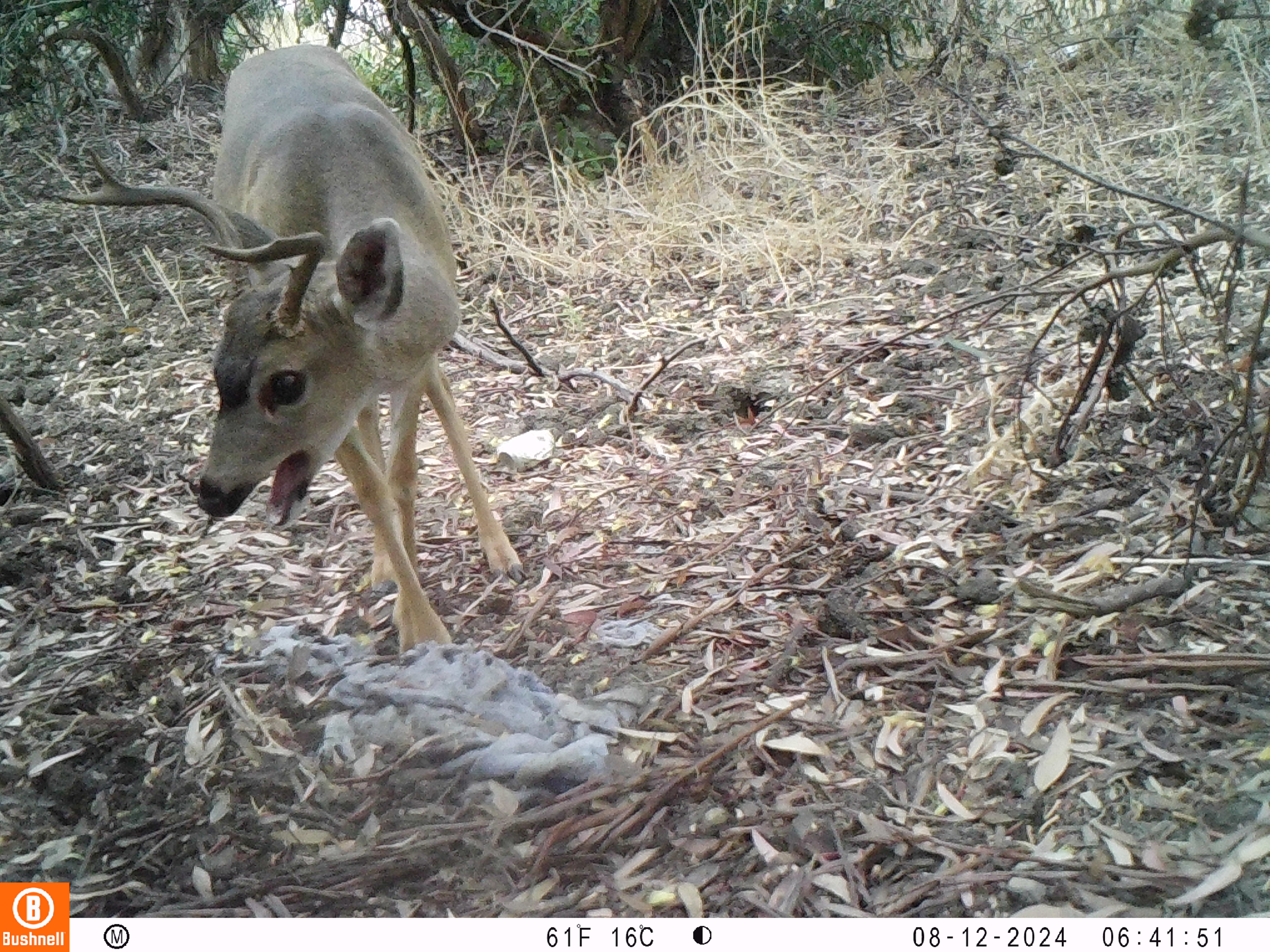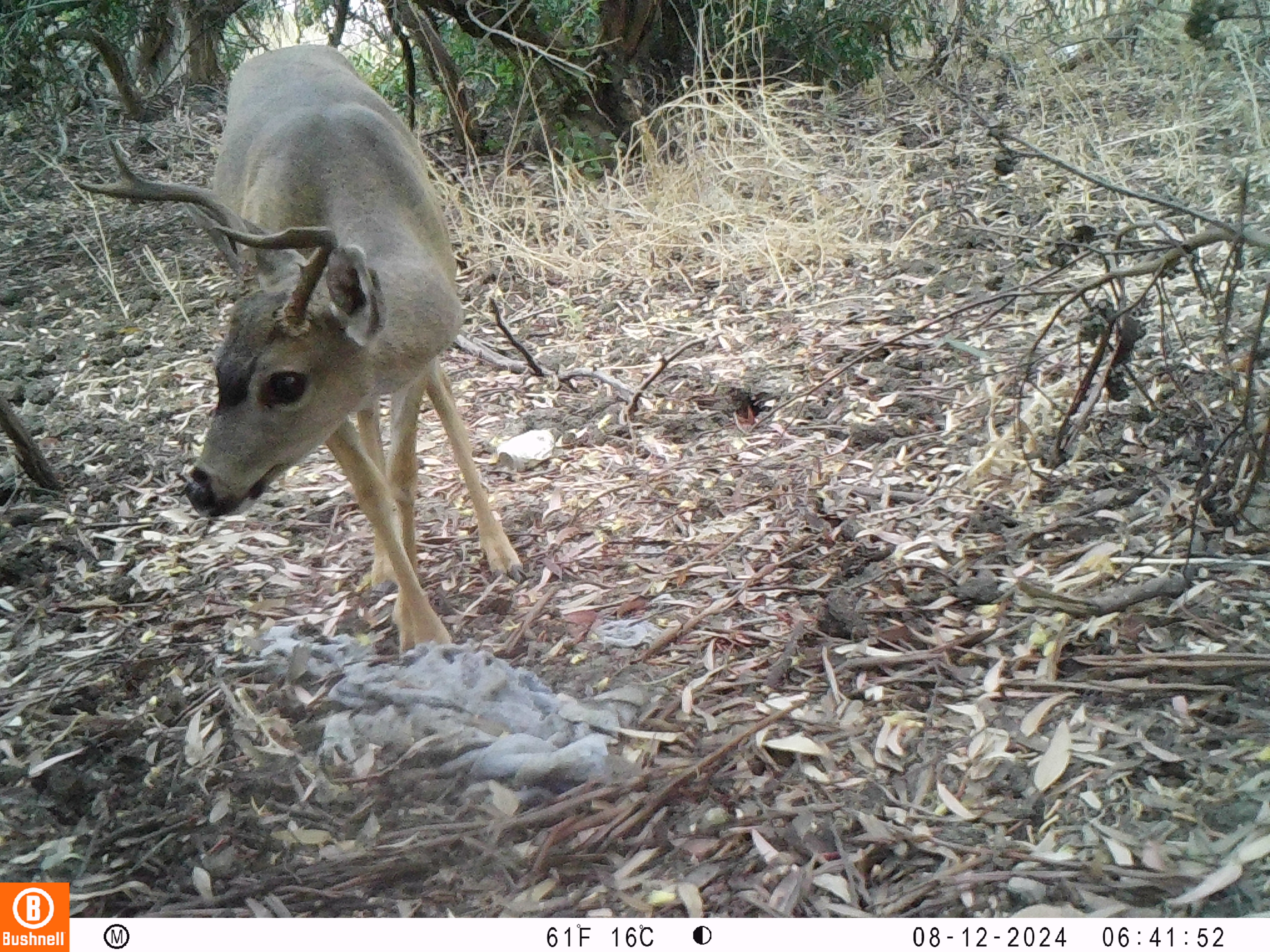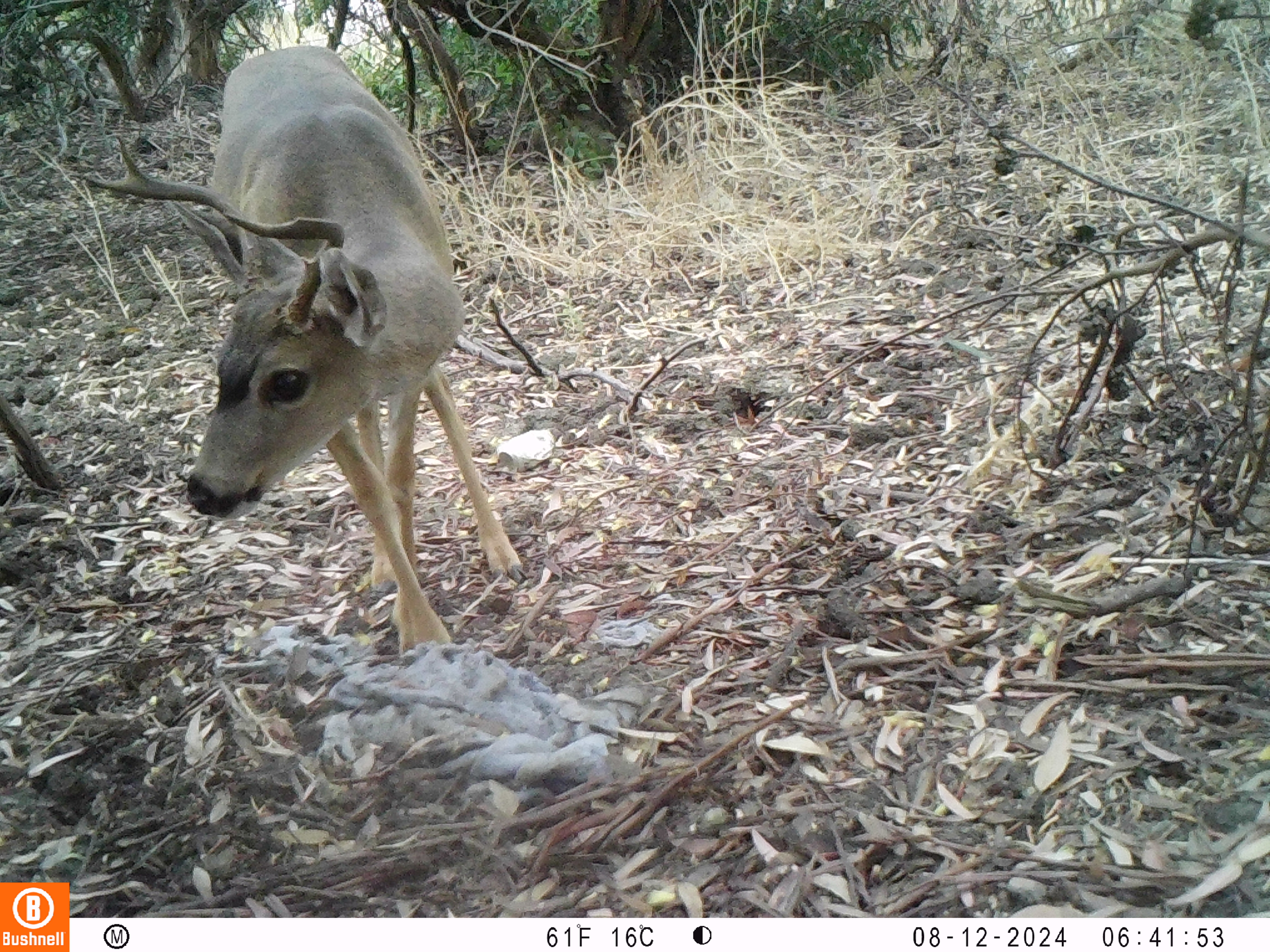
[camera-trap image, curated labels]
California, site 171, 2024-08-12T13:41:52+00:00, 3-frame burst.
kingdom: Animalia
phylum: Chordata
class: Mammalia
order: Artiodactyla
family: Cervidae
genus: Odocoileus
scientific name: Odocoileus hemionus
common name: mule deer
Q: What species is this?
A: Mule deer (Odocoileus hemionus).